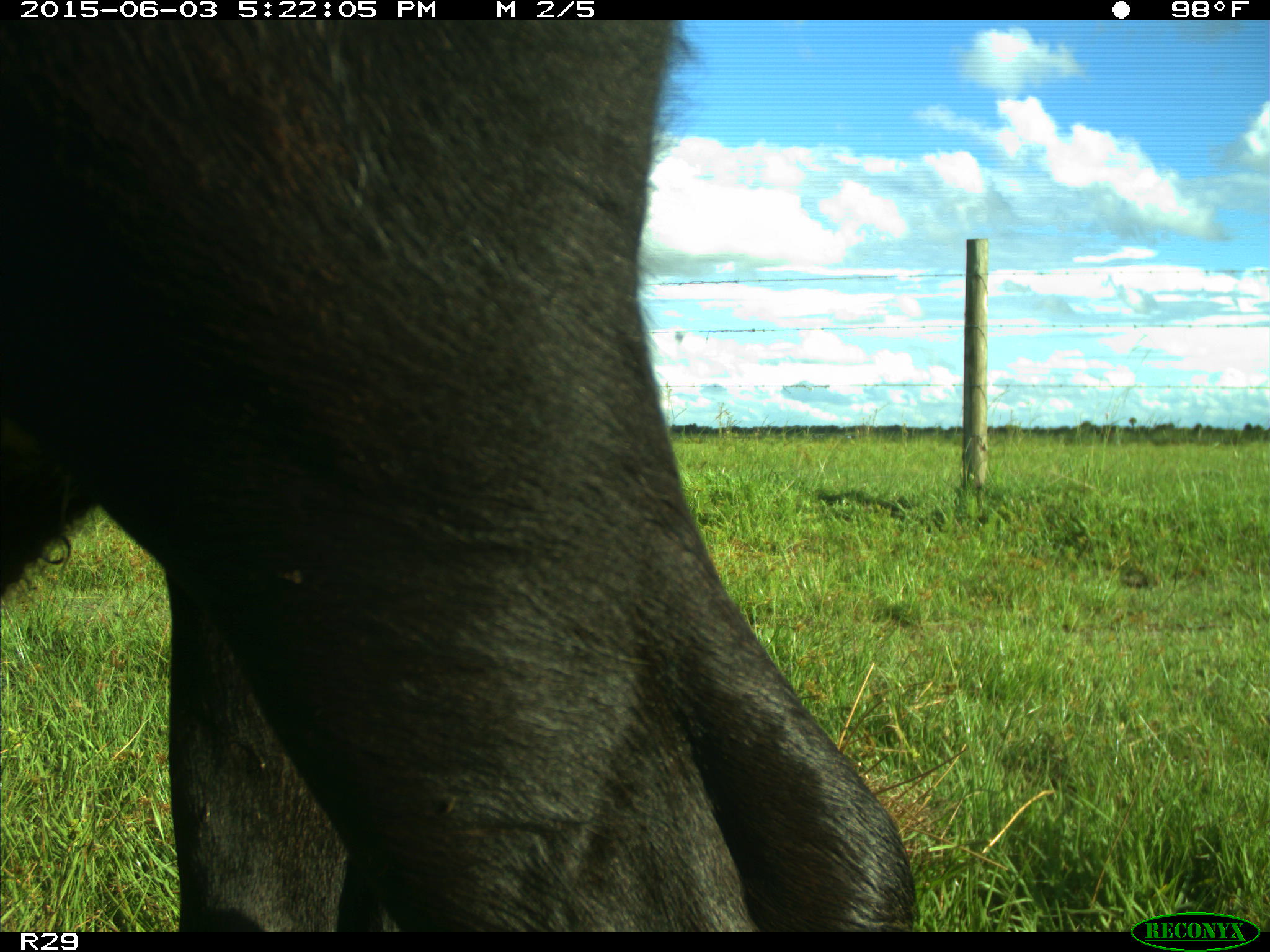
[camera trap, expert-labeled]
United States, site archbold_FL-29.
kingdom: Animalia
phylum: Chordata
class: Mammalia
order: Artiodactyla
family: Bovidae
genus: Bos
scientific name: Bos taurus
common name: domestic cow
Bos taurus (domestic cow).